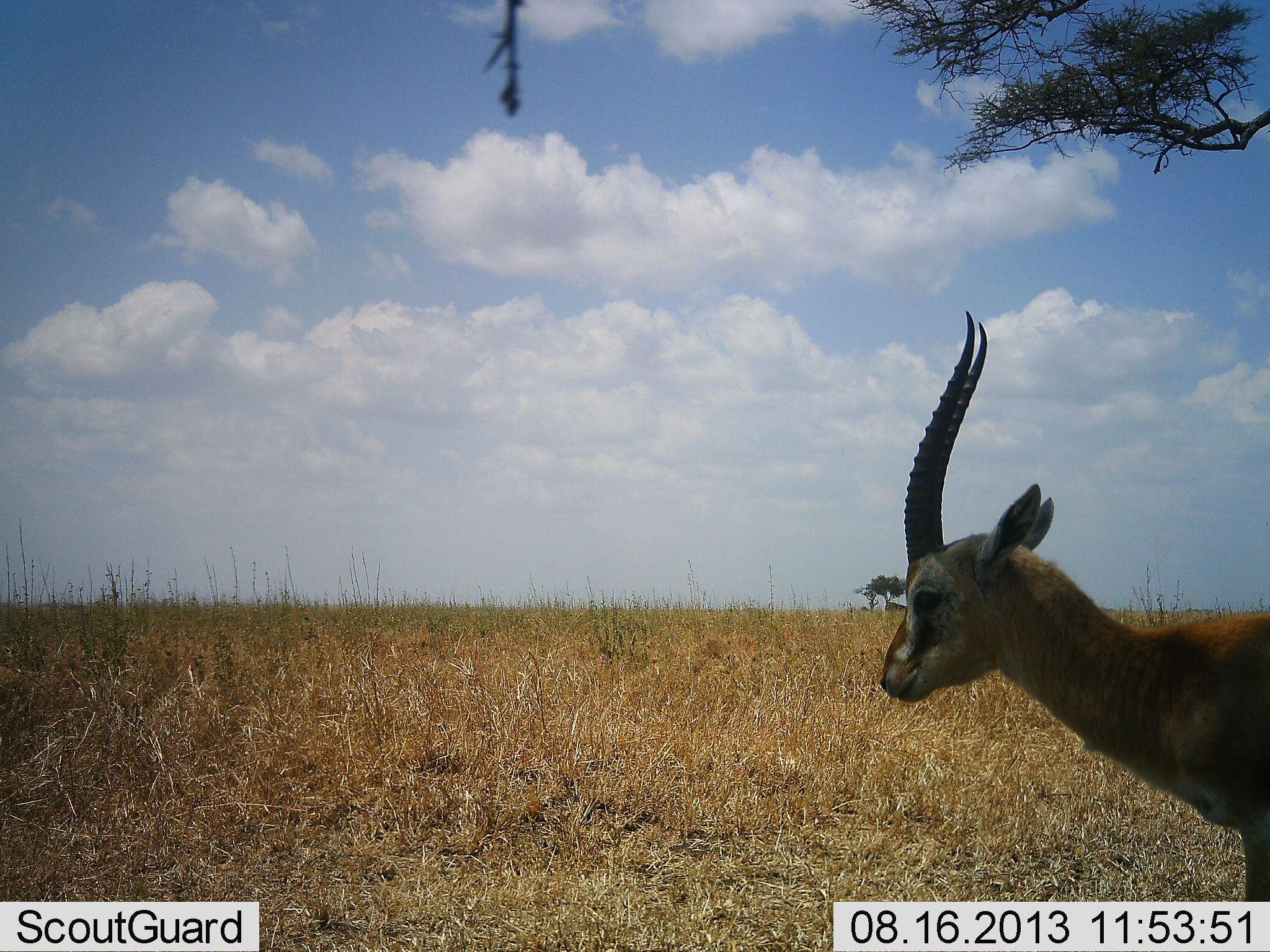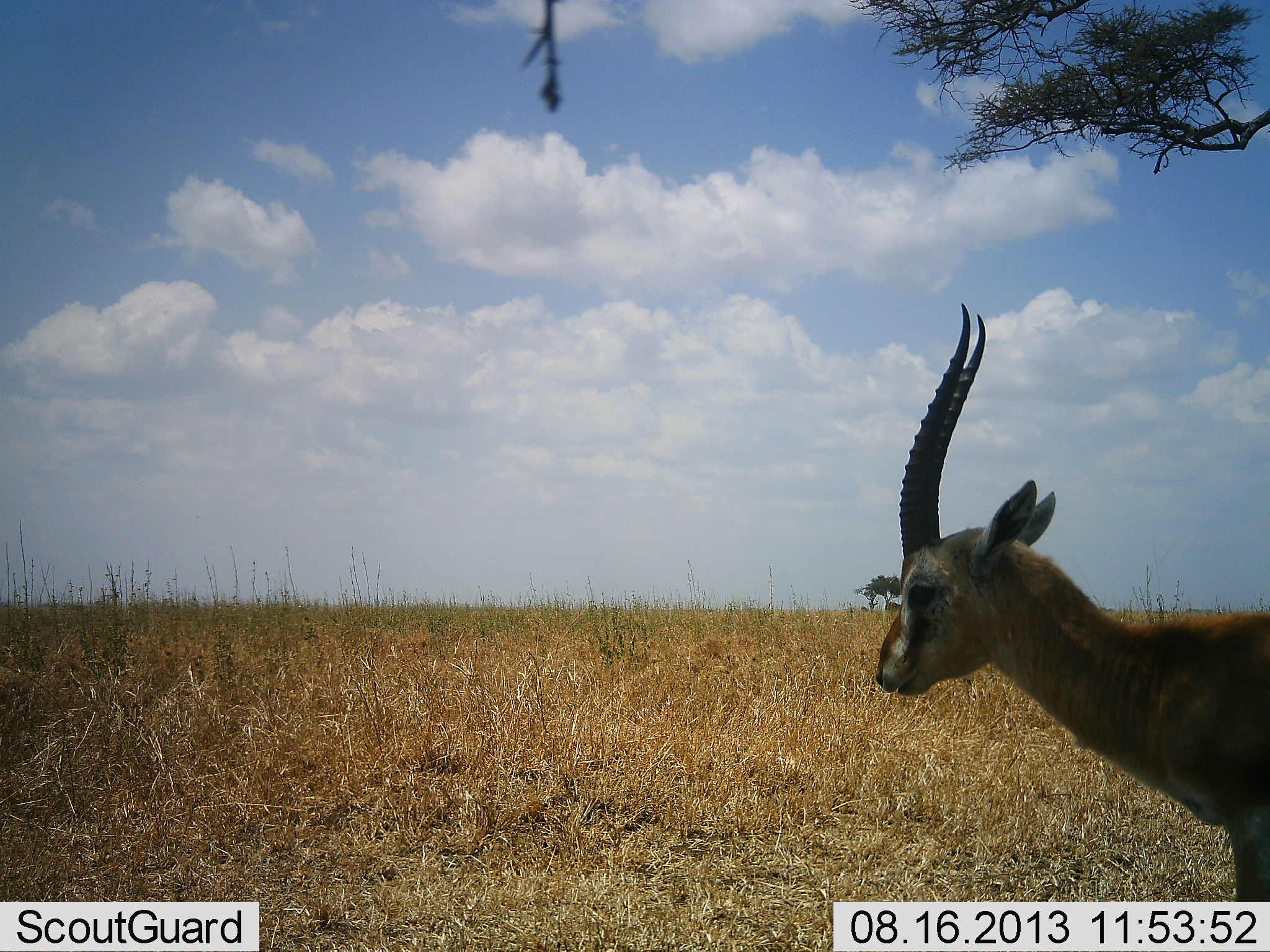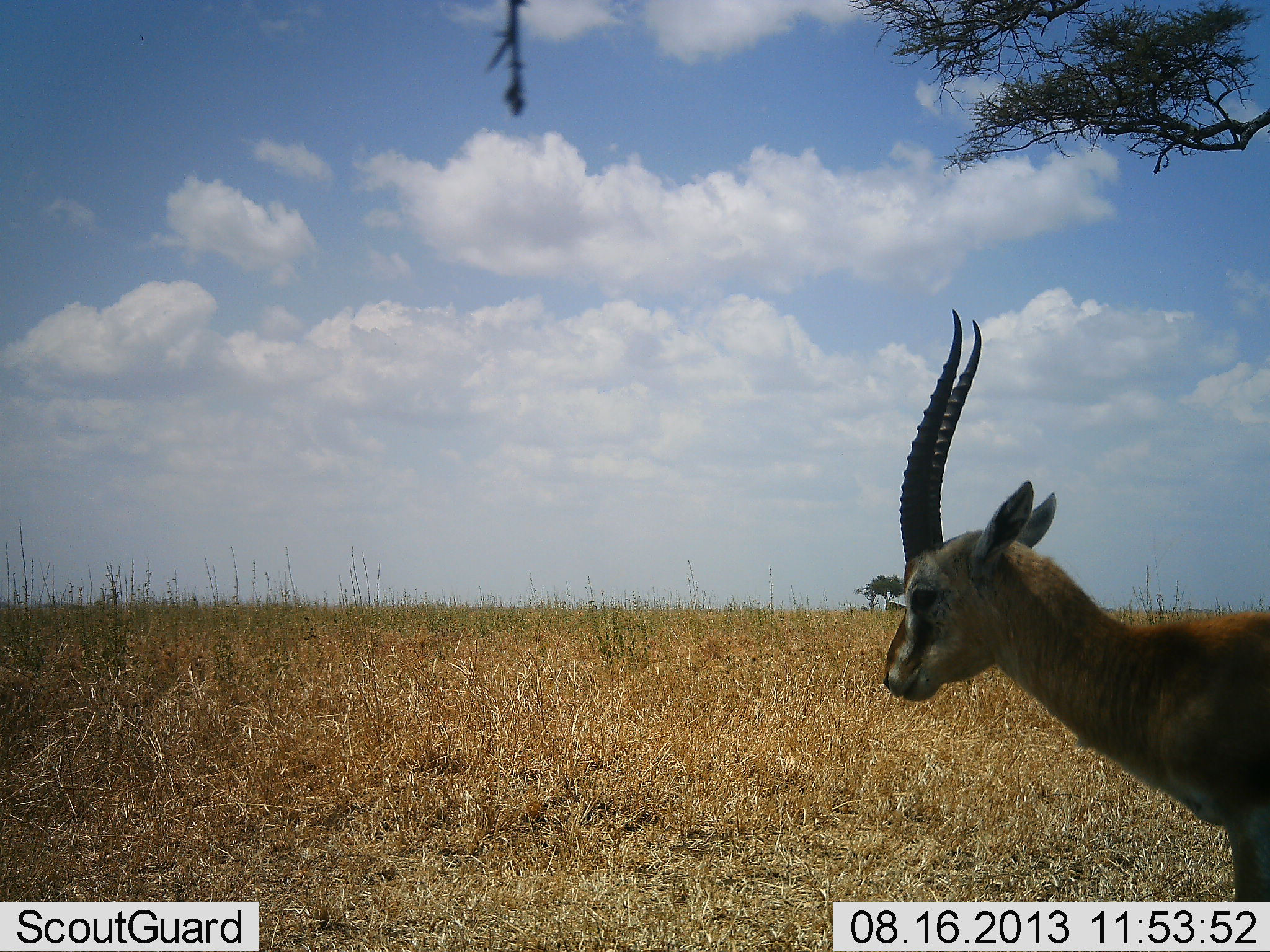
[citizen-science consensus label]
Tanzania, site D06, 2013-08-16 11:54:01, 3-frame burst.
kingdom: Animalia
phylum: Chordata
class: Mammalia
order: Artiodactyla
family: Bovidae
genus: Eudorcas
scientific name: Eudorcas thomsonii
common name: thomson's gazelle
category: gazellethomsons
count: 1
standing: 95%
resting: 0%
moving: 5%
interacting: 0%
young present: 0%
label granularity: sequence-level